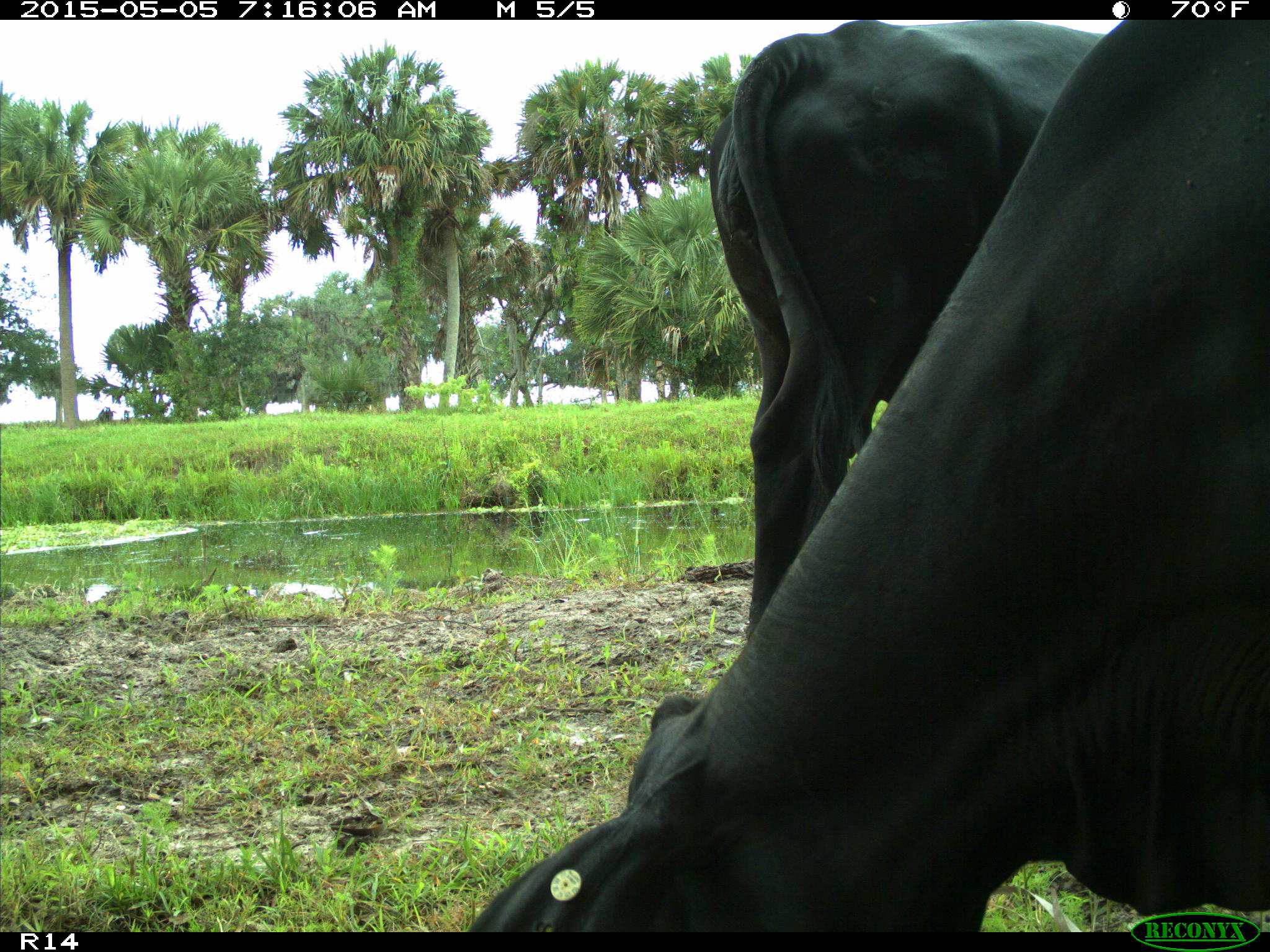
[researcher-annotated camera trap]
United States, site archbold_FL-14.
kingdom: Animalia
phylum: Chordata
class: Mammalia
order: Artiodactyla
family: Bovidae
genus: Bos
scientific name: Bos taurus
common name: domestic cow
Bos taurus (domestic cow).